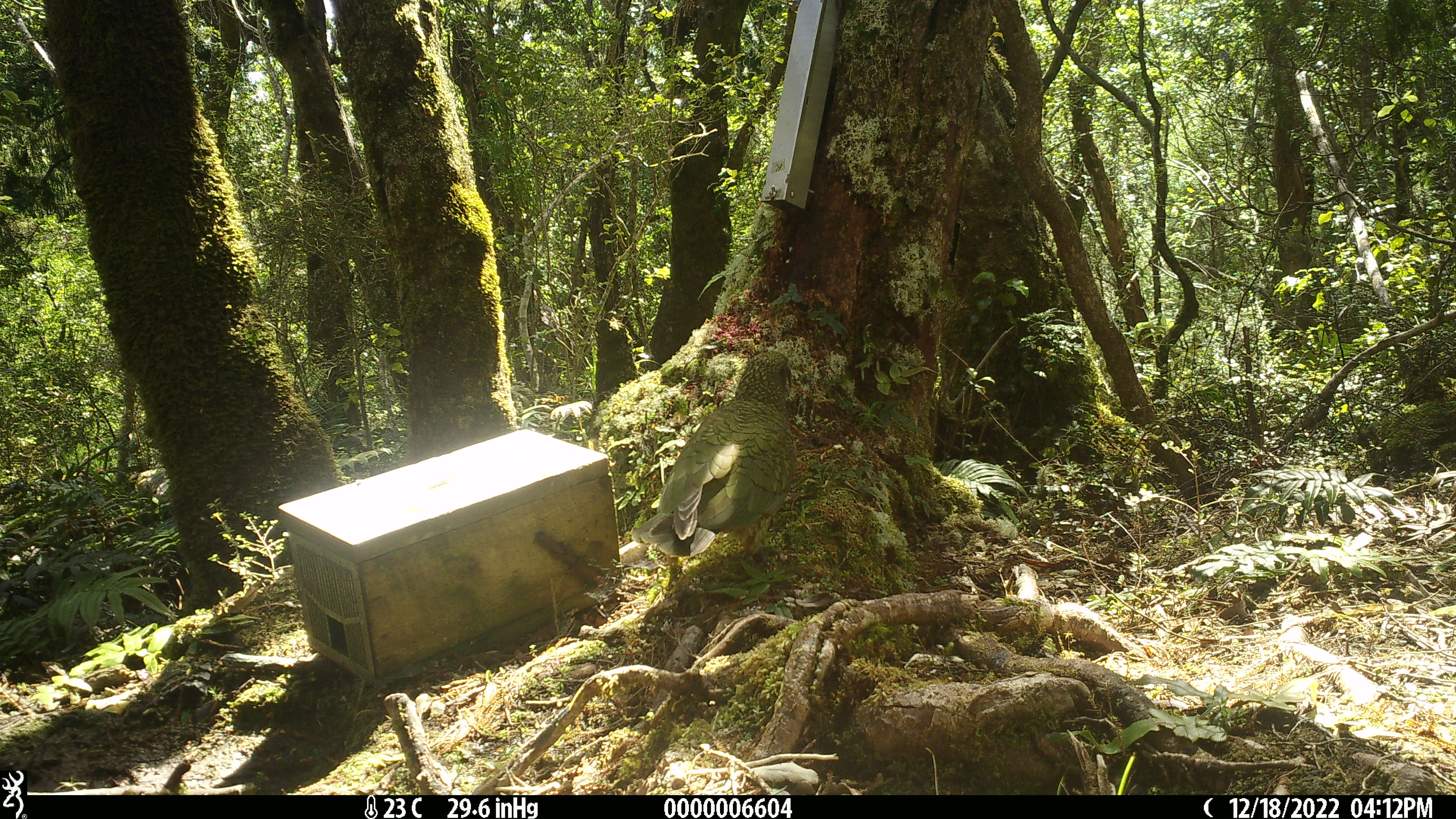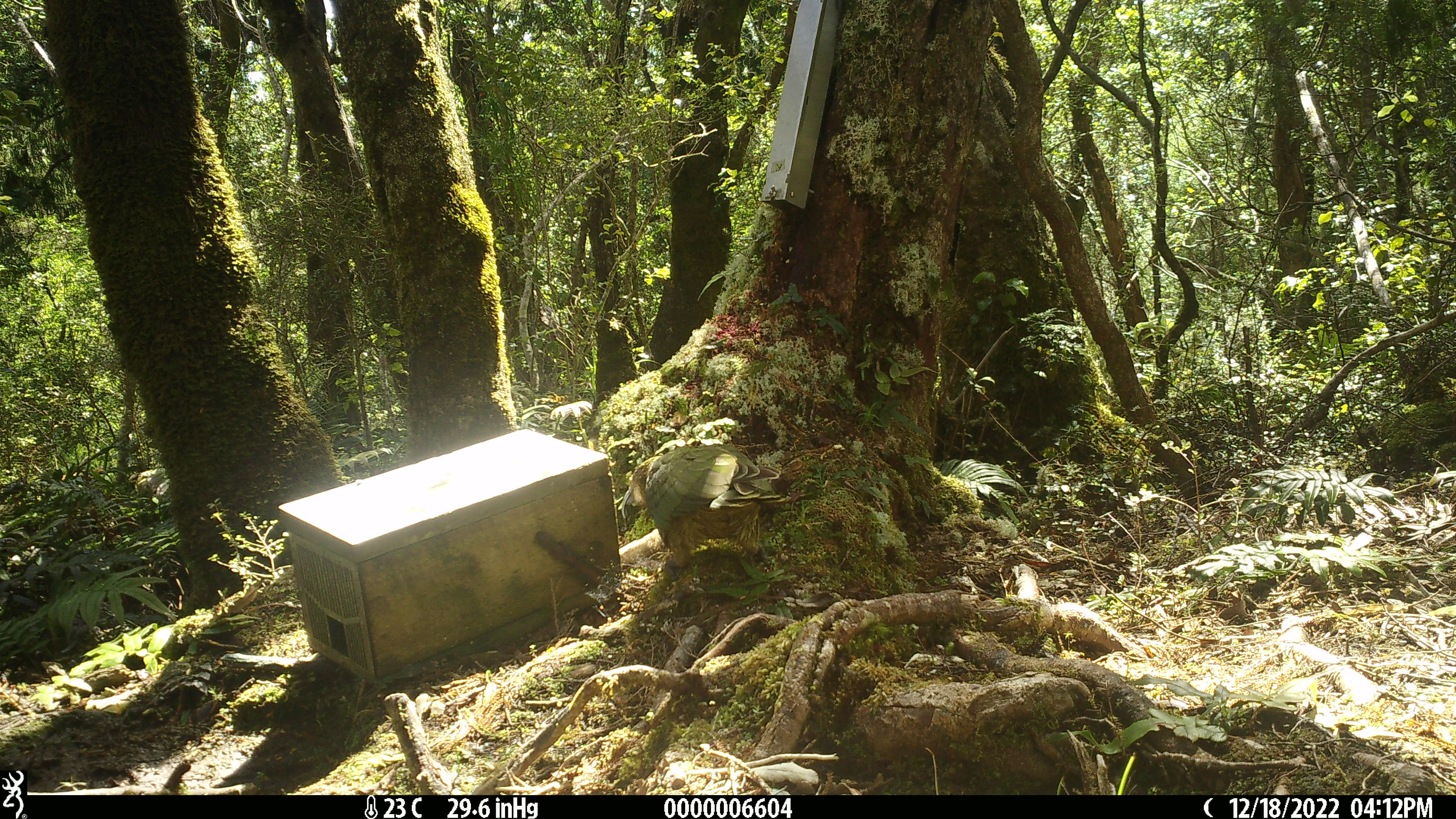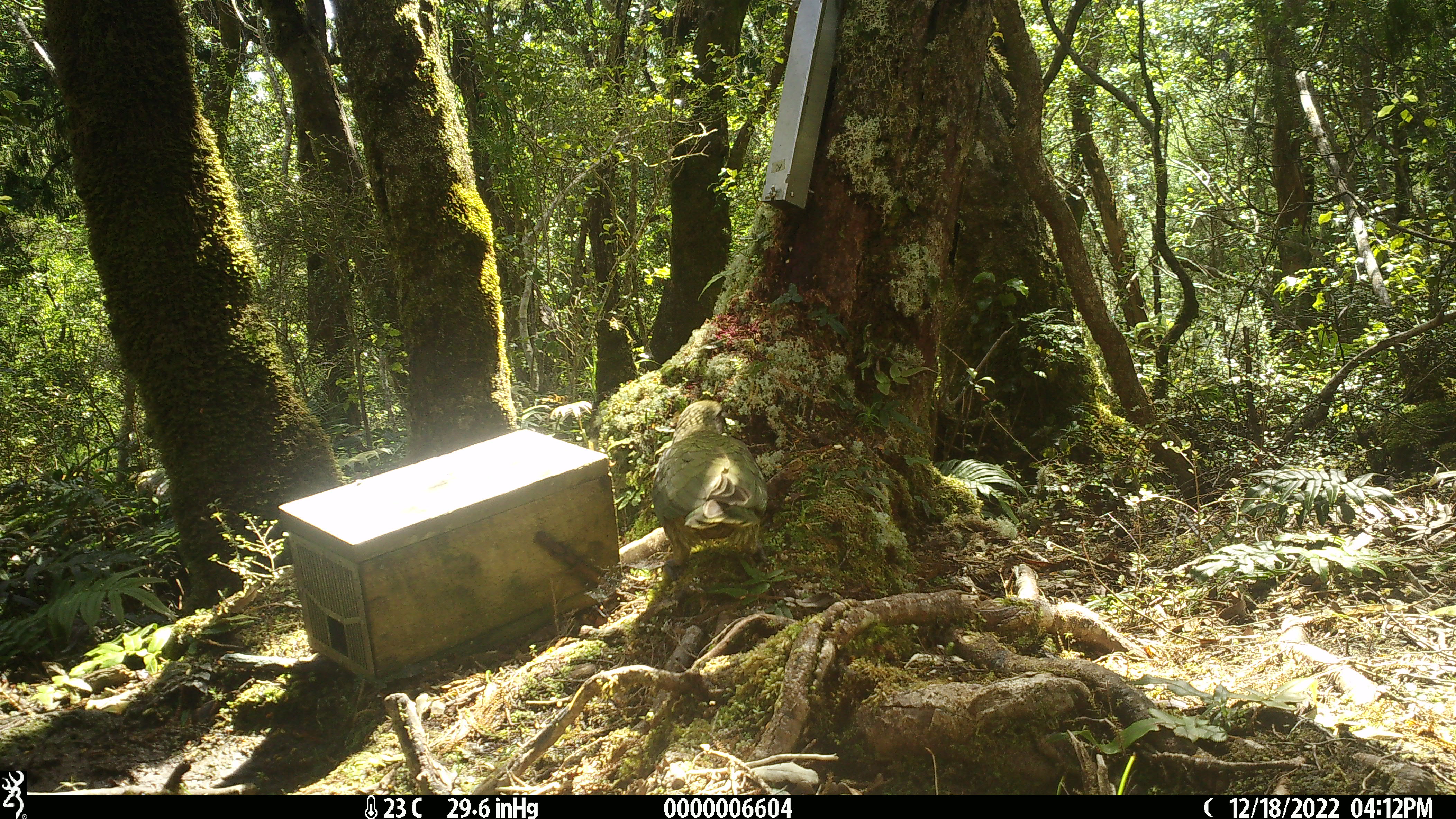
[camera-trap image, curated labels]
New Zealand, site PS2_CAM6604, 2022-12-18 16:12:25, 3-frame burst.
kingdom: Animalia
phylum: Chordata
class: Aves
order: Psittaciformes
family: Strigopidae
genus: Nestor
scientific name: Nestor notabilis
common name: kea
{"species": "kea (Nestor notabilis)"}